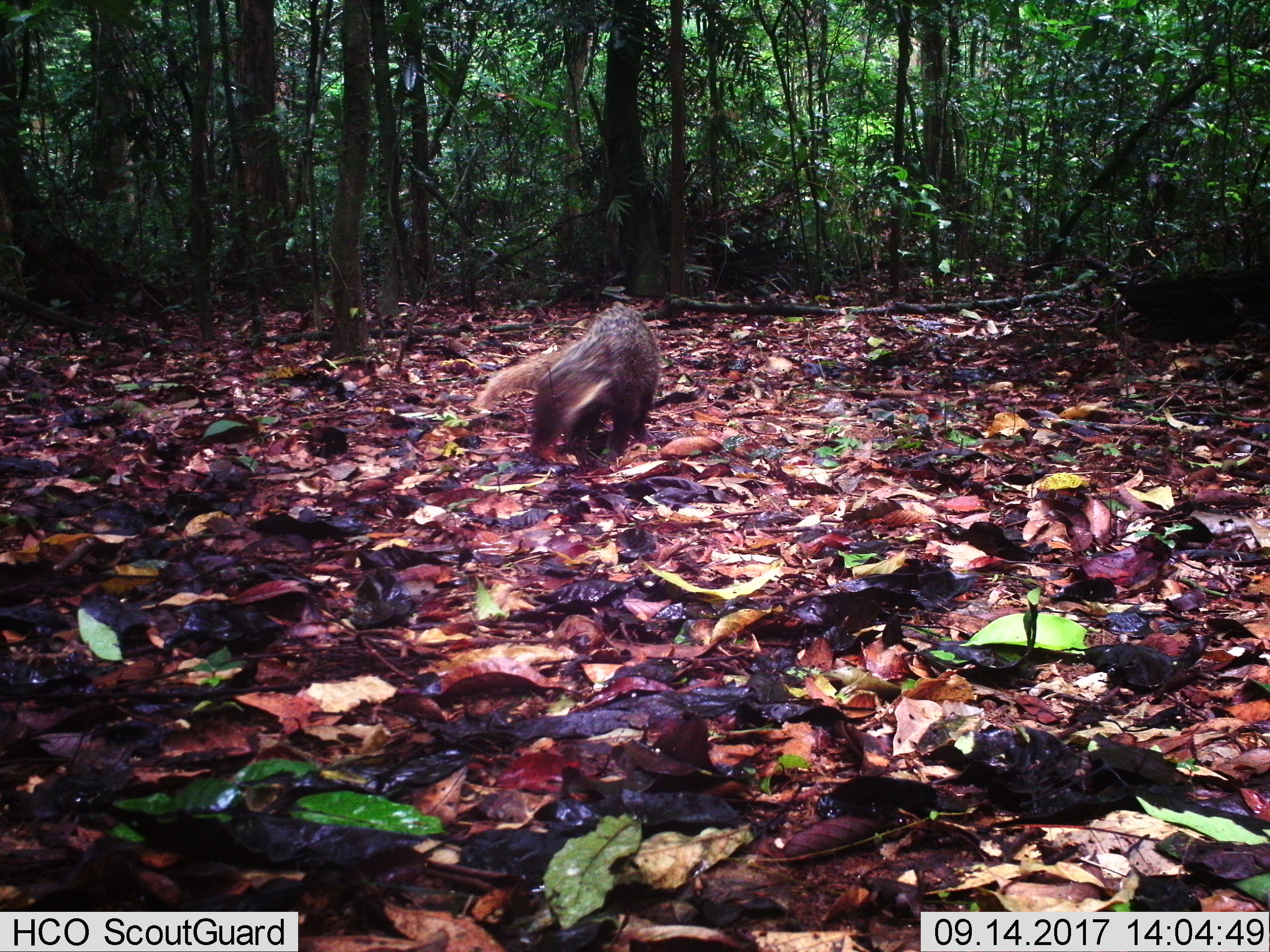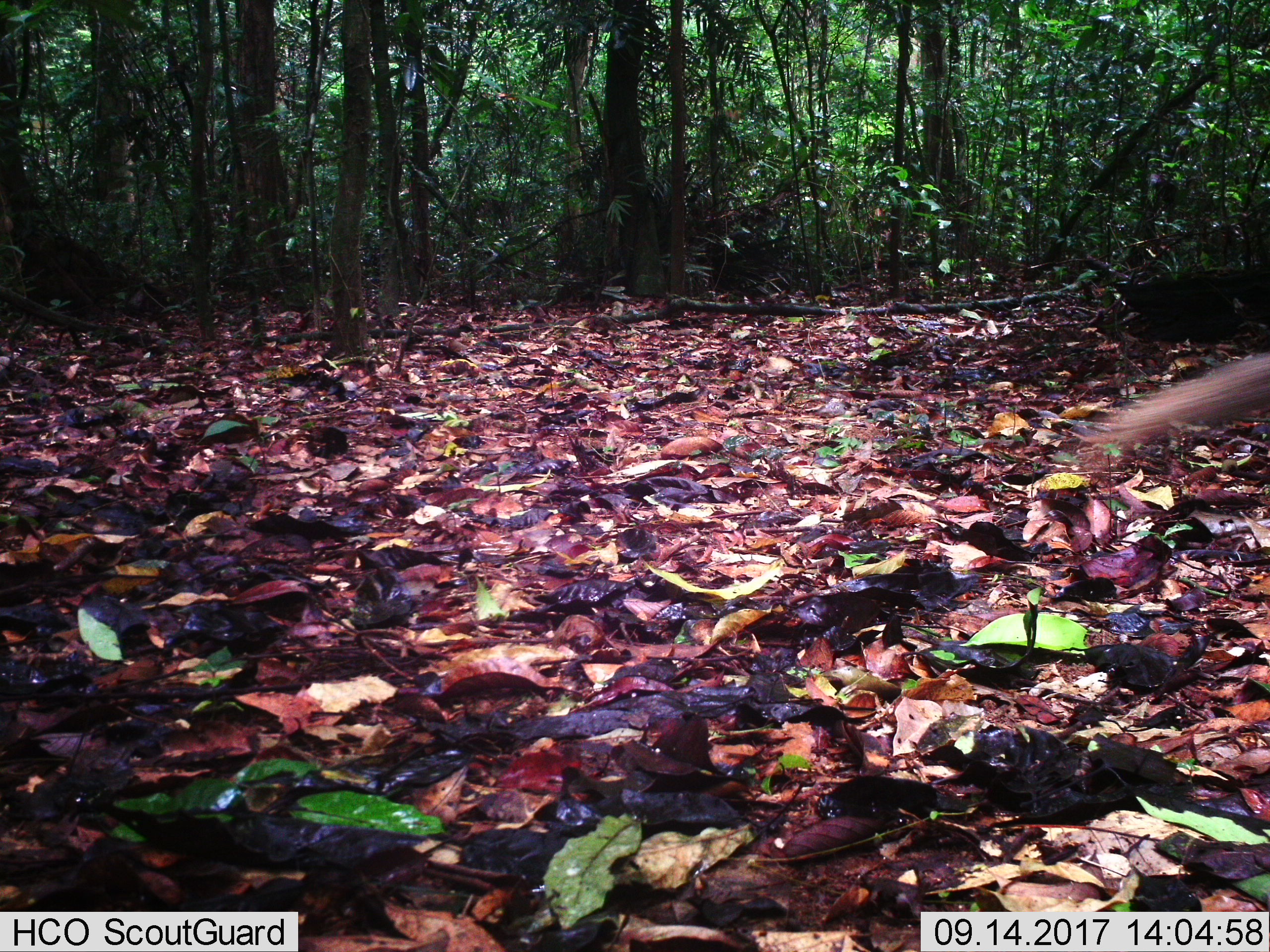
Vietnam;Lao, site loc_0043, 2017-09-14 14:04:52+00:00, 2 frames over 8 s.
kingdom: Animalia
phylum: Chordata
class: Mammalia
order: Carnivora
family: Herpestidae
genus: Urva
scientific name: Urva urva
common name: crab-eating mongoose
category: crab eating mongoose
Crab eating mongoose (crab-eating mongoose) (Urva urva). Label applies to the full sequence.